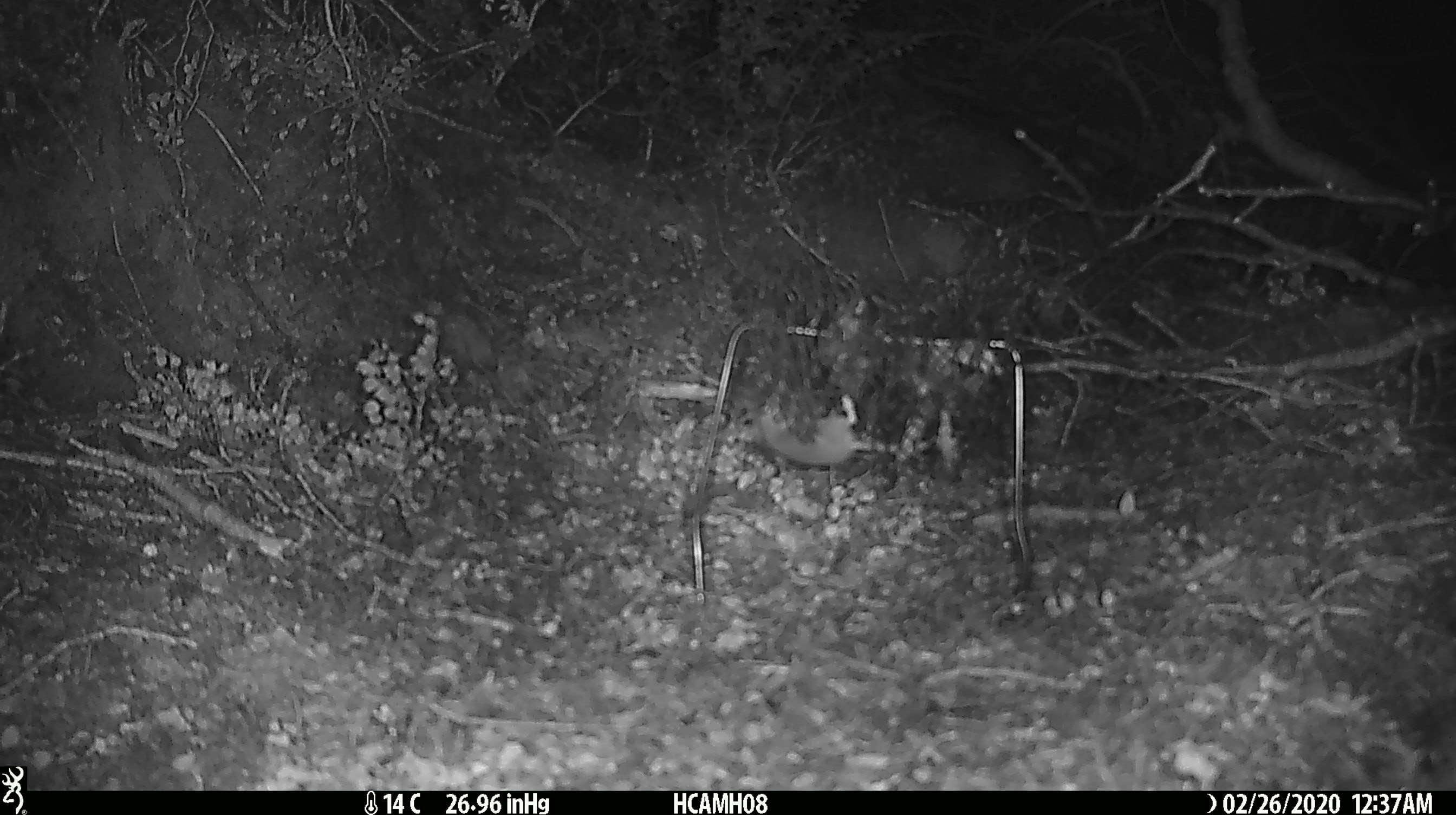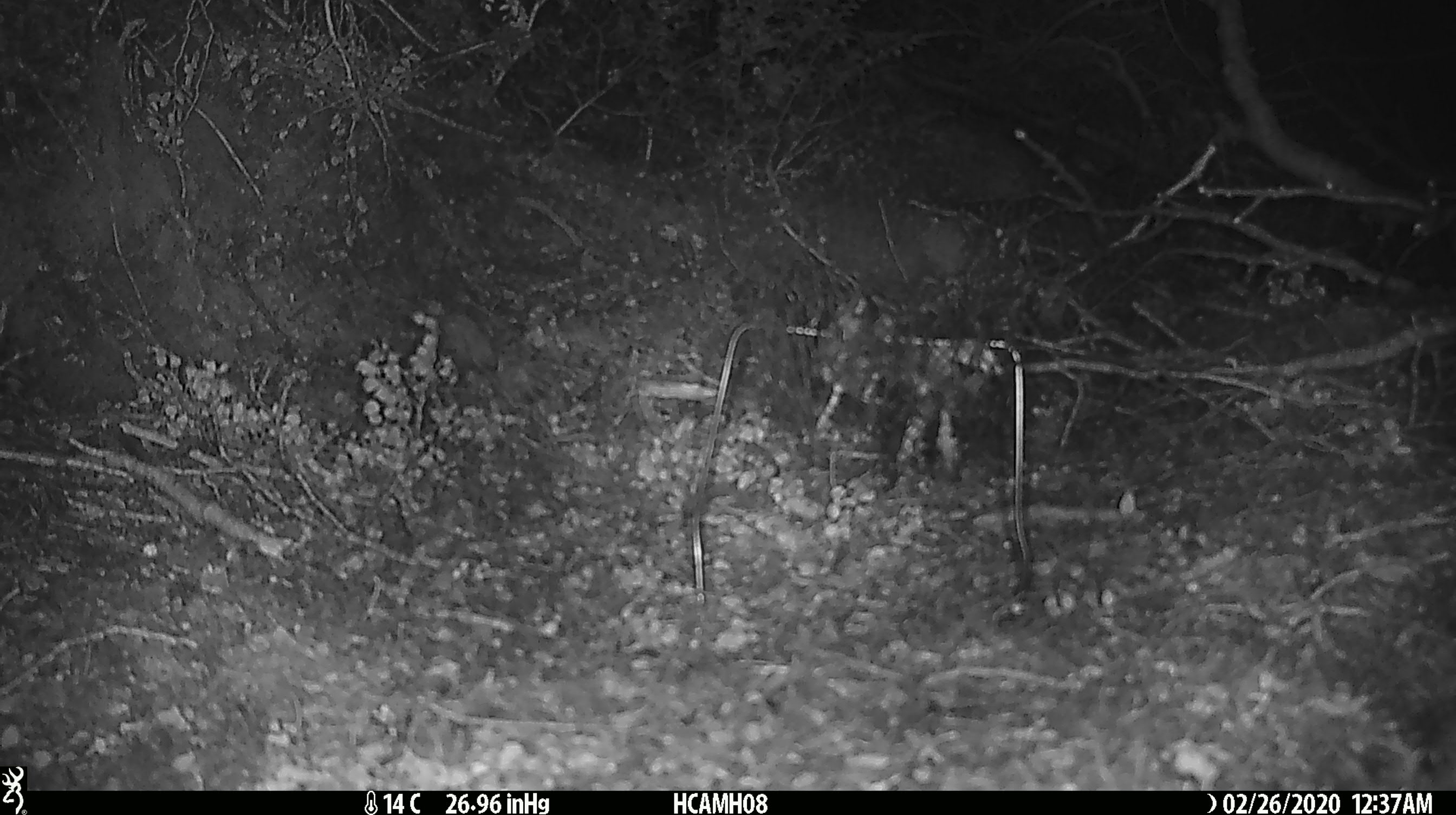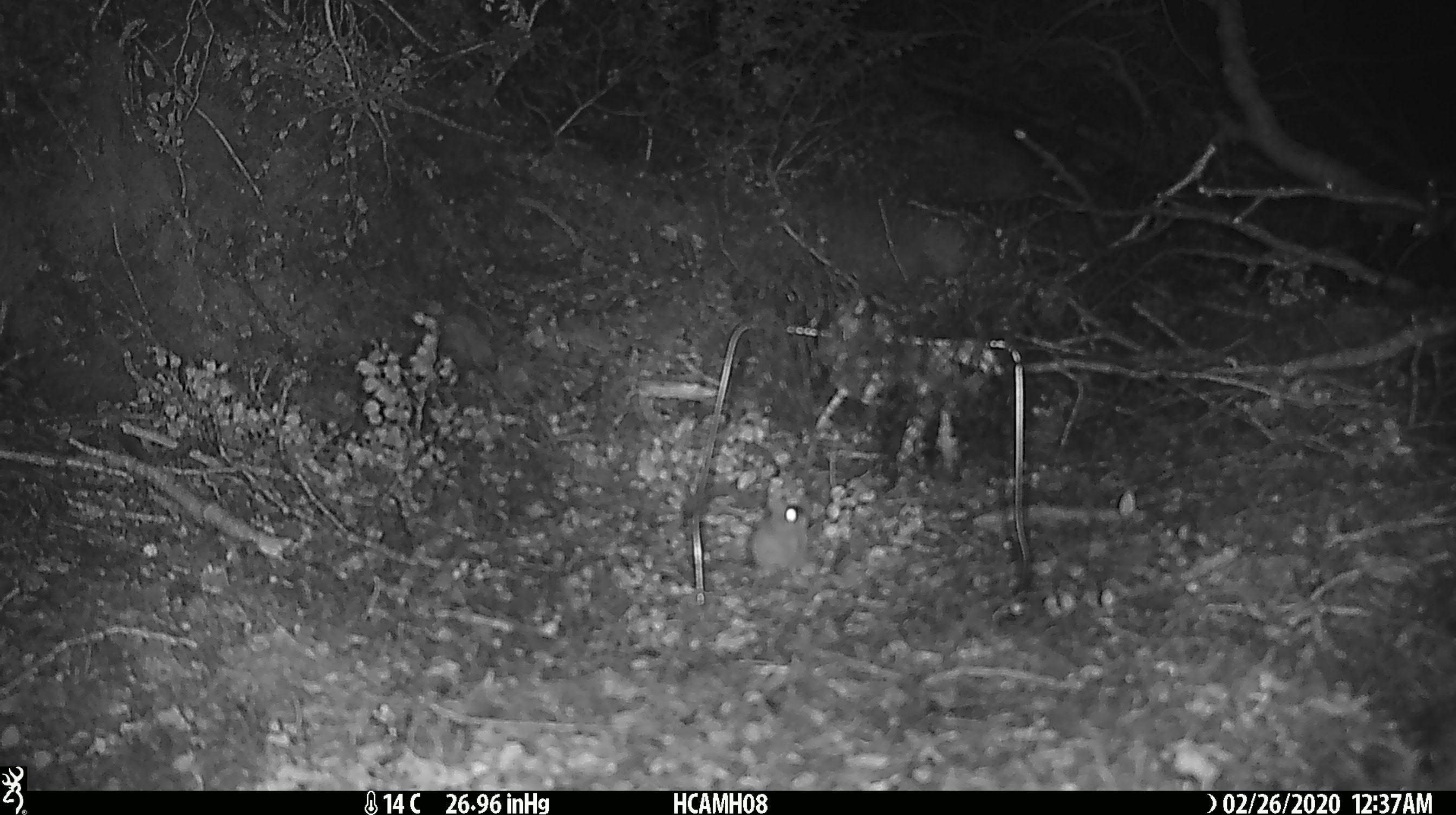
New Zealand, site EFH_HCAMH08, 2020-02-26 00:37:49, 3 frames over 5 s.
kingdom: Animalia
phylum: Chordata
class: Mammalia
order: Rodentia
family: Muridae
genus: Mus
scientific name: Mus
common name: mouse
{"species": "mouse (Mus)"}